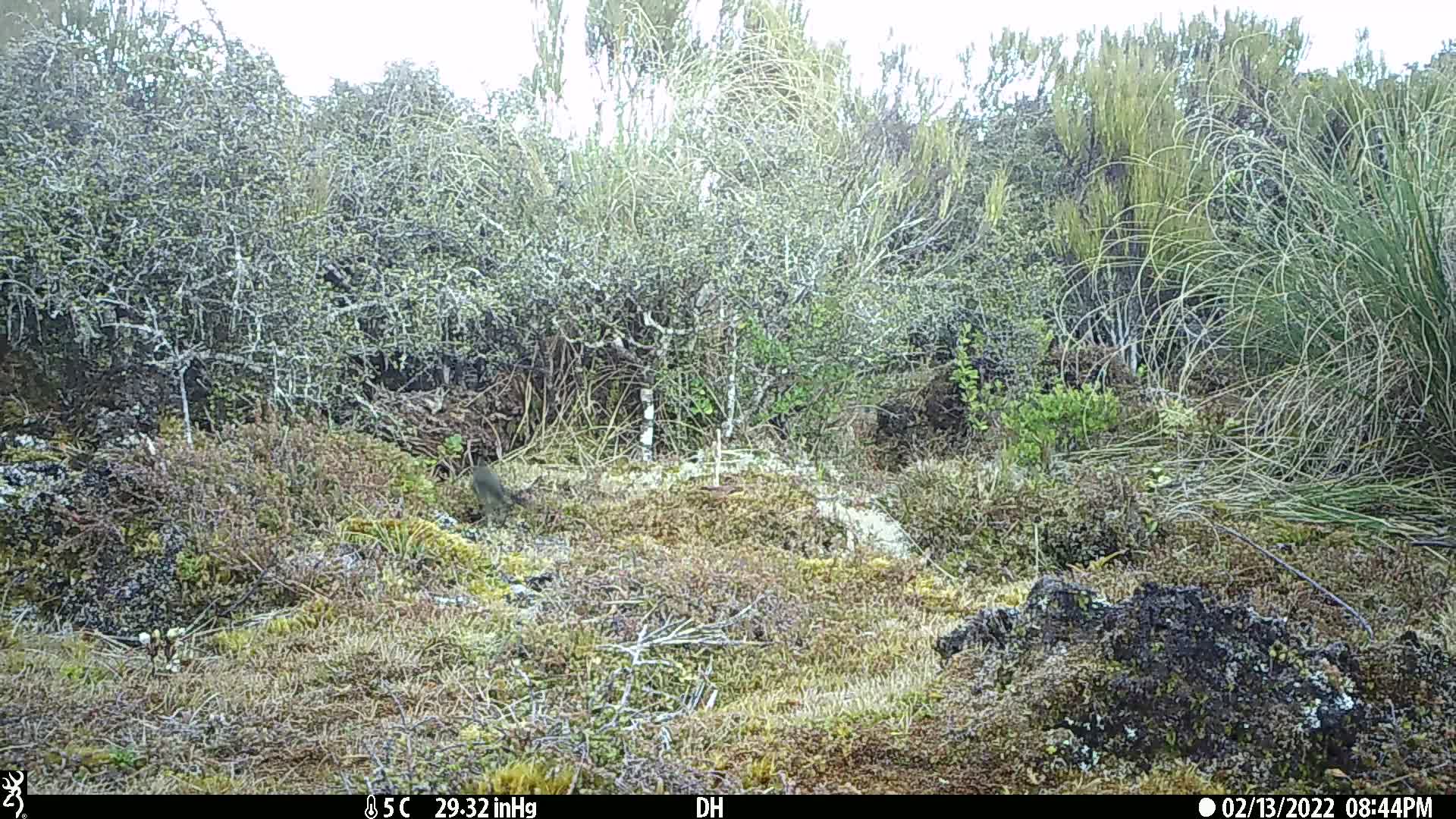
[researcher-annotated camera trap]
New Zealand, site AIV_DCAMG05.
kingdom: Animalia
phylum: Chordata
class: Aves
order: Passeriformes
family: Meliphagidae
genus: Anthornis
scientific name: Anthornis melanura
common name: new zealand bellbird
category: bellbird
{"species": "bellbird (new zealand bellbird) (Anthornis melanura)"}